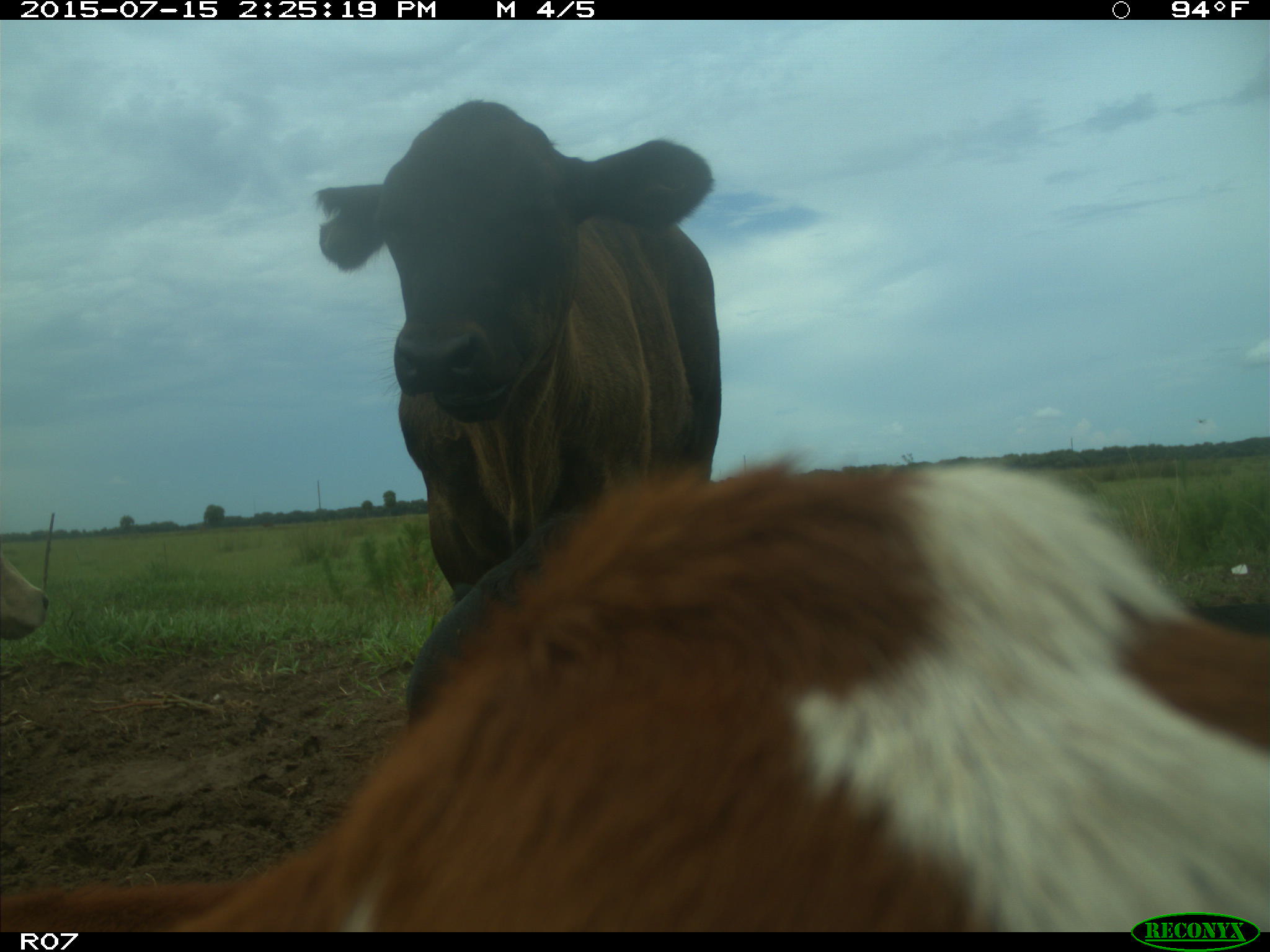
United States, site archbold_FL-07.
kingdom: Animalia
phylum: Chordata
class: Mammalia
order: Artiodactyla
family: Bovidae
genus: Bos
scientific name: Bos taurus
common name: domestic cow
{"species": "Bos taurus (domestic cow)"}